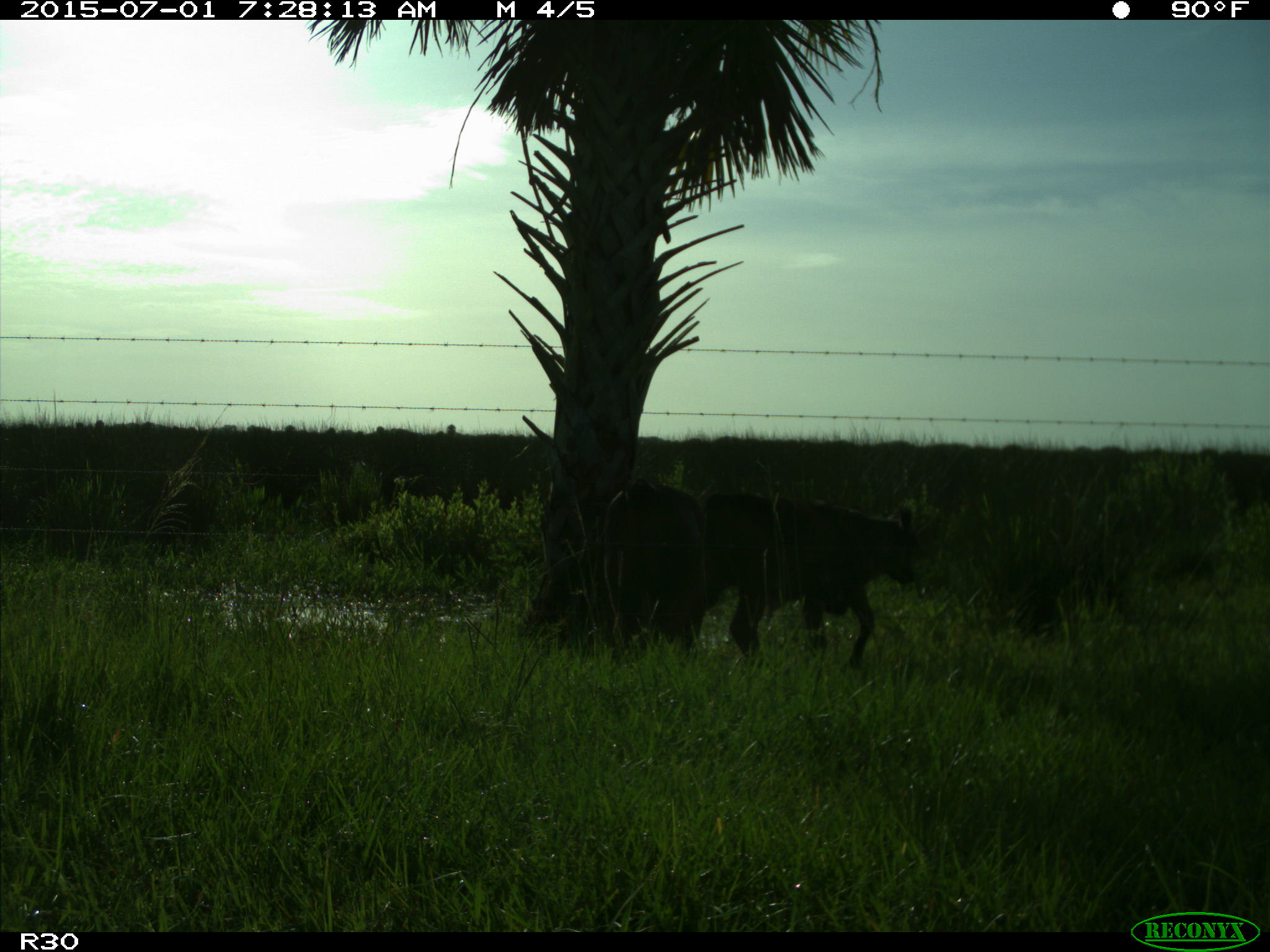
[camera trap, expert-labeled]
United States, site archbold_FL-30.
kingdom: Animalia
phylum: Chordata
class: Mammalia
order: Artiodactyla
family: Bovidae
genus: Bos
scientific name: Bos taurus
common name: domestic cow